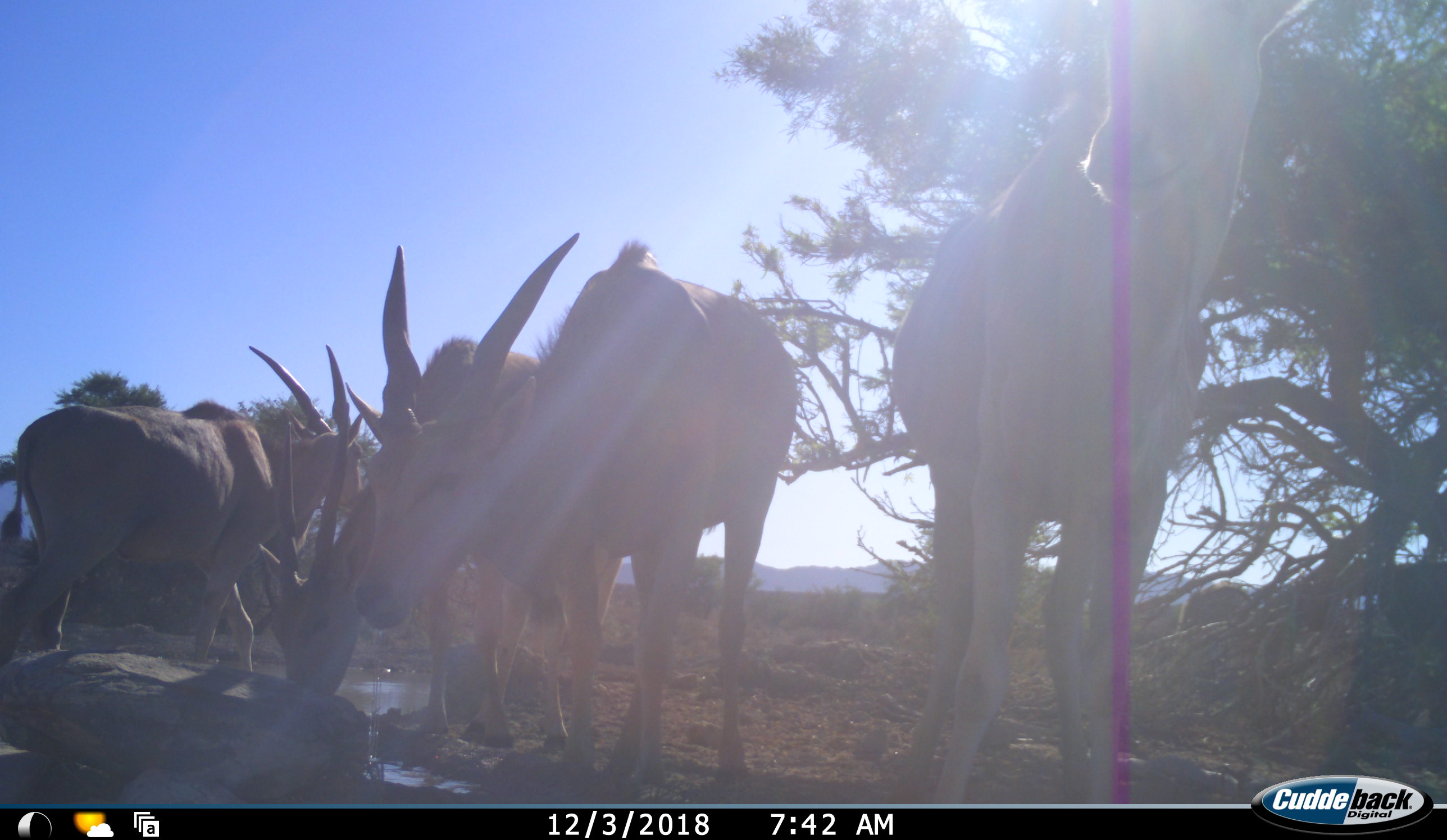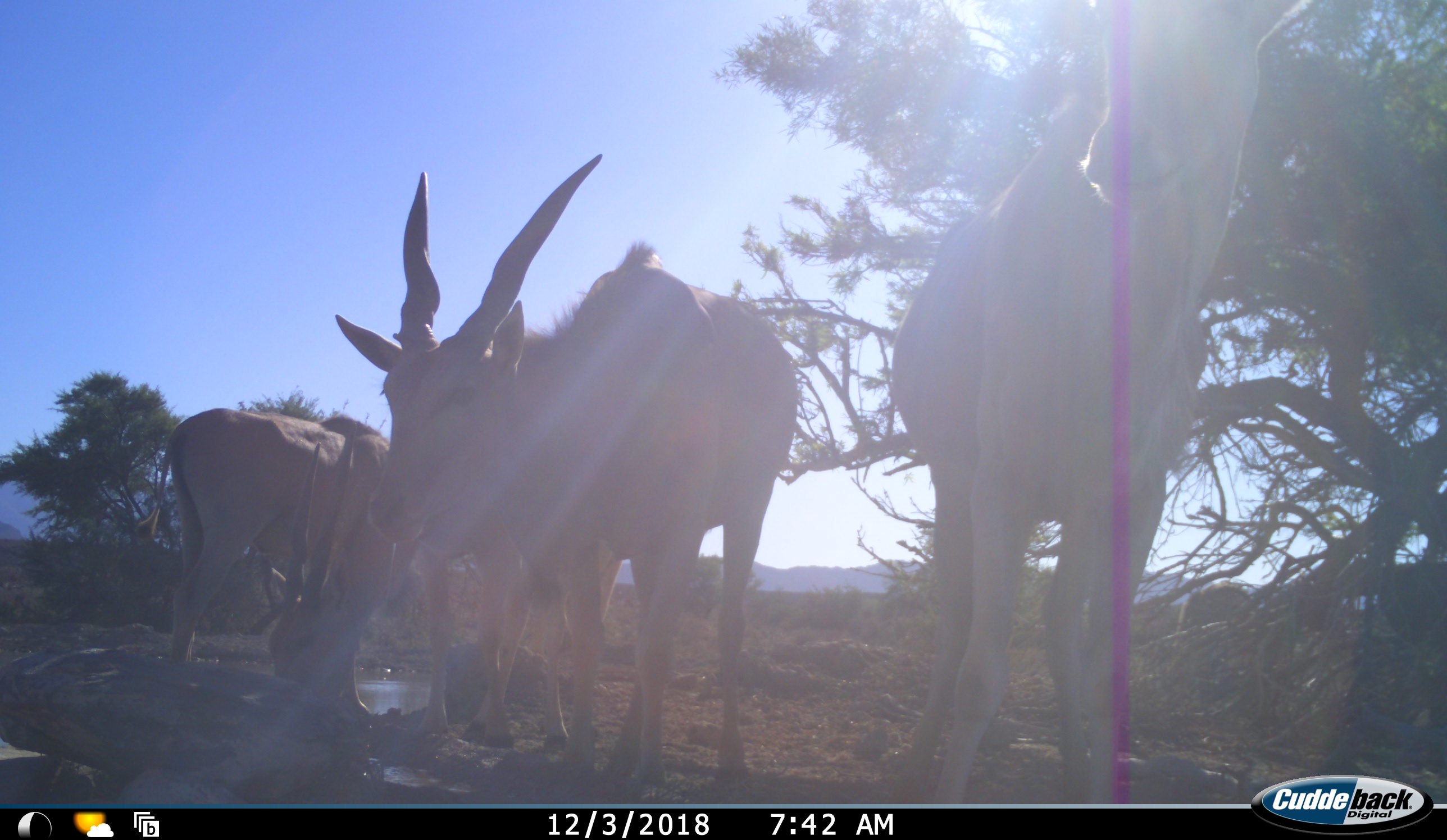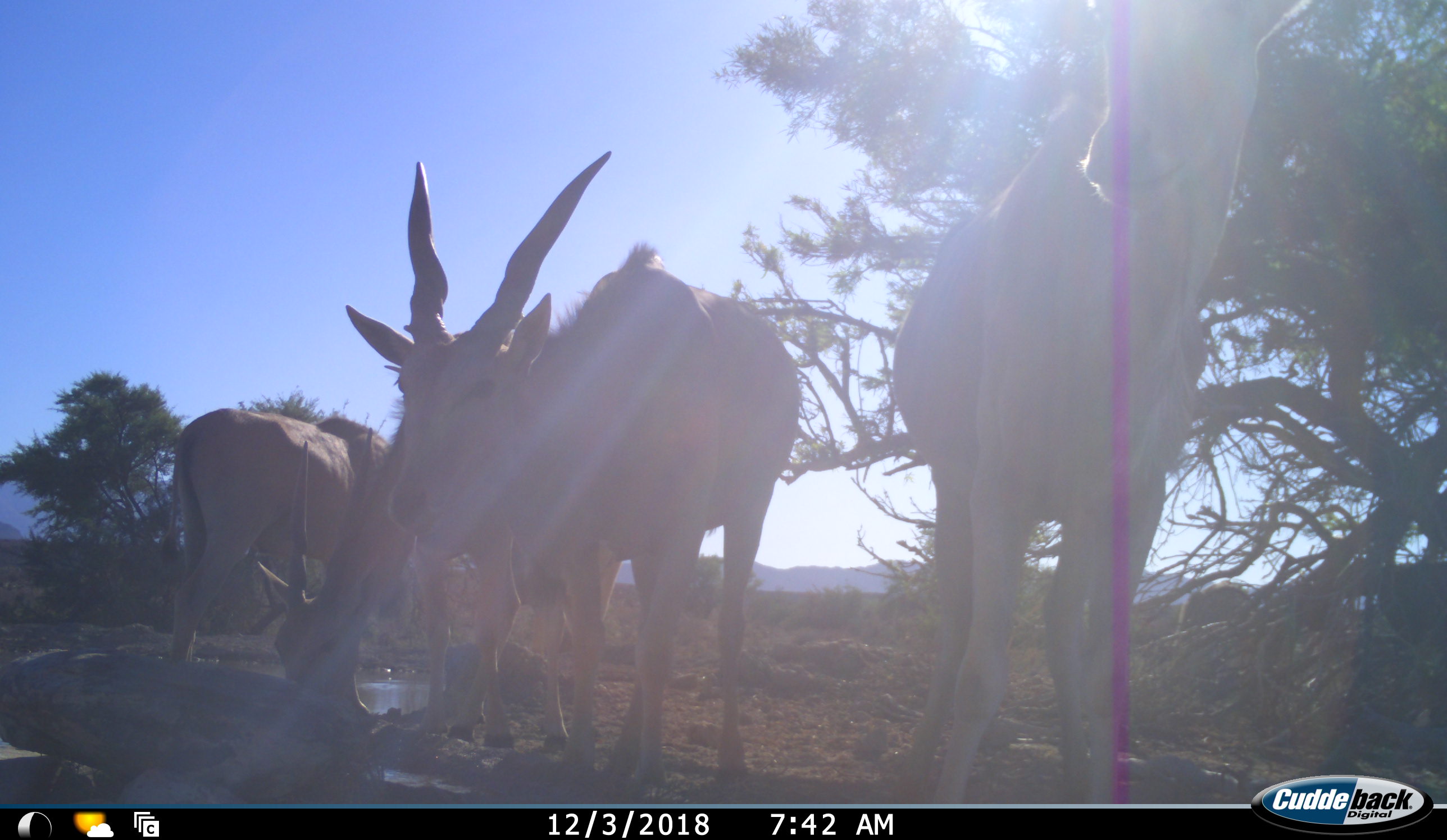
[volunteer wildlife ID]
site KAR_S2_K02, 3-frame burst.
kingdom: Animalia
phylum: Chordata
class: Mammalia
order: Artiodactyla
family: Bovidae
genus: Tragelaphus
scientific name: Tragelaphus oryx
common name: eland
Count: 4.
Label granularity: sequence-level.